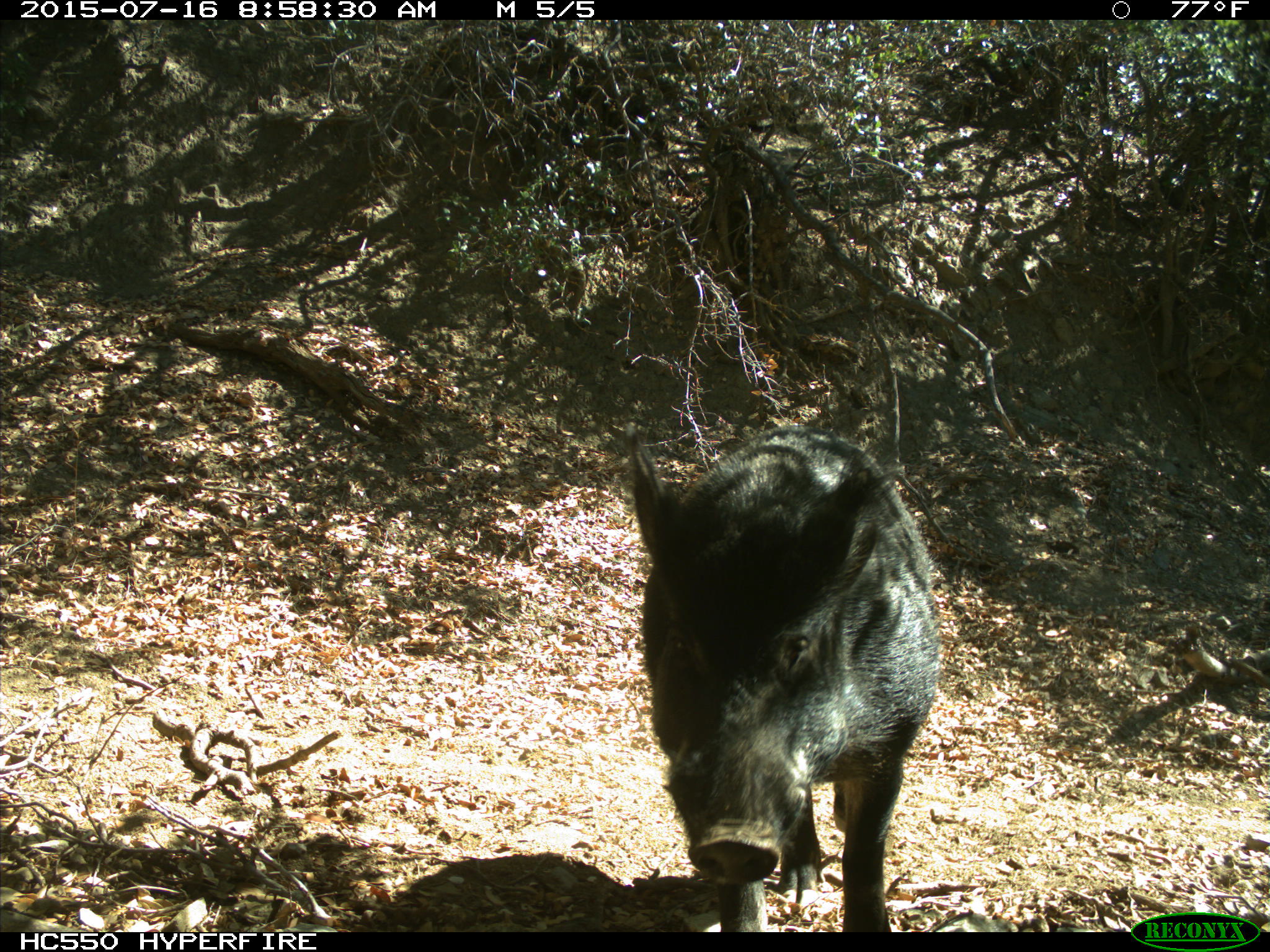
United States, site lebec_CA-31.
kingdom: Animalia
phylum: Chordata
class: Mammalia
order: Artiodactyla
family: Suidae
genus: Sus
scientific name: Sus scrofa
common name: wild boar